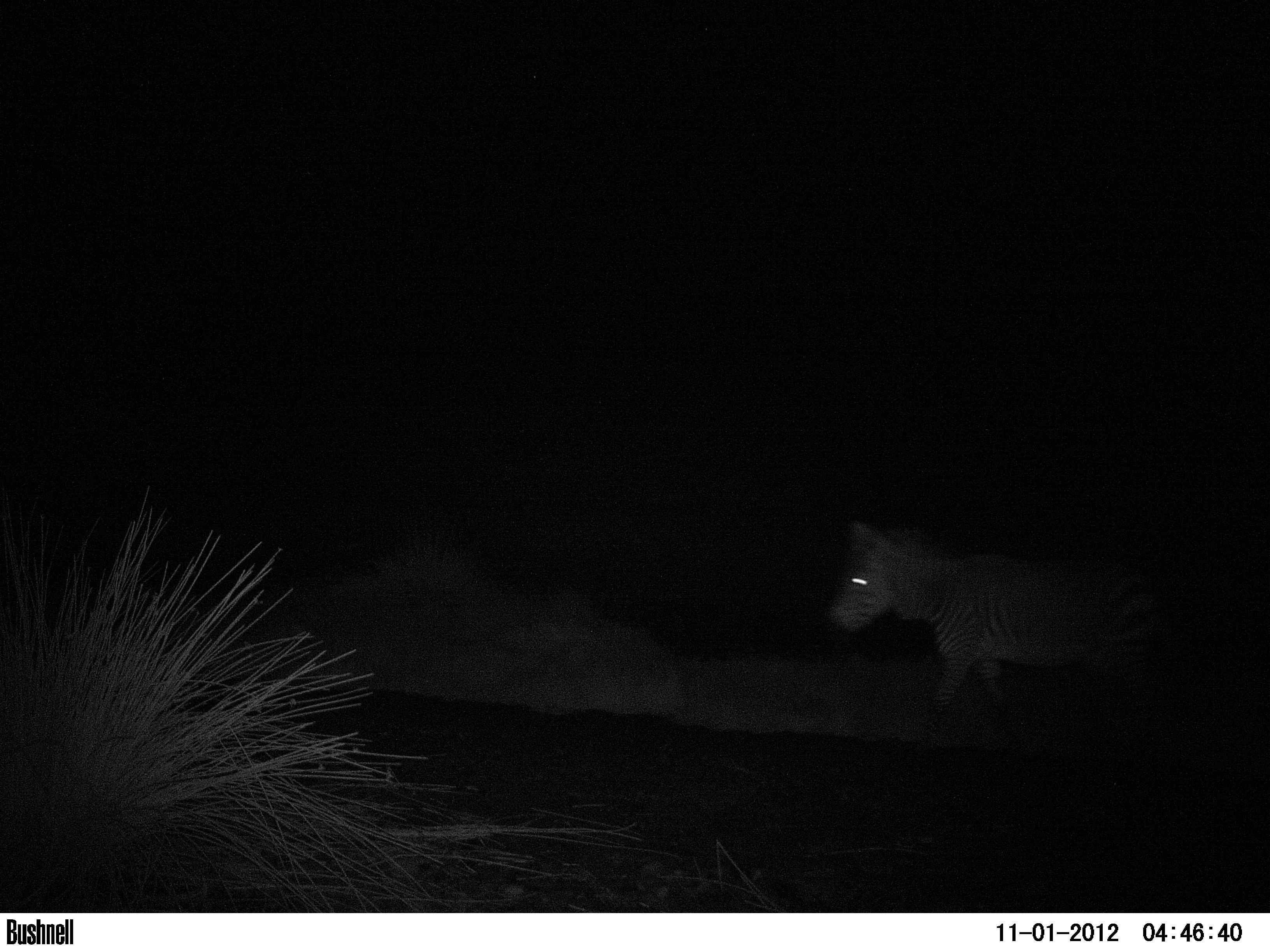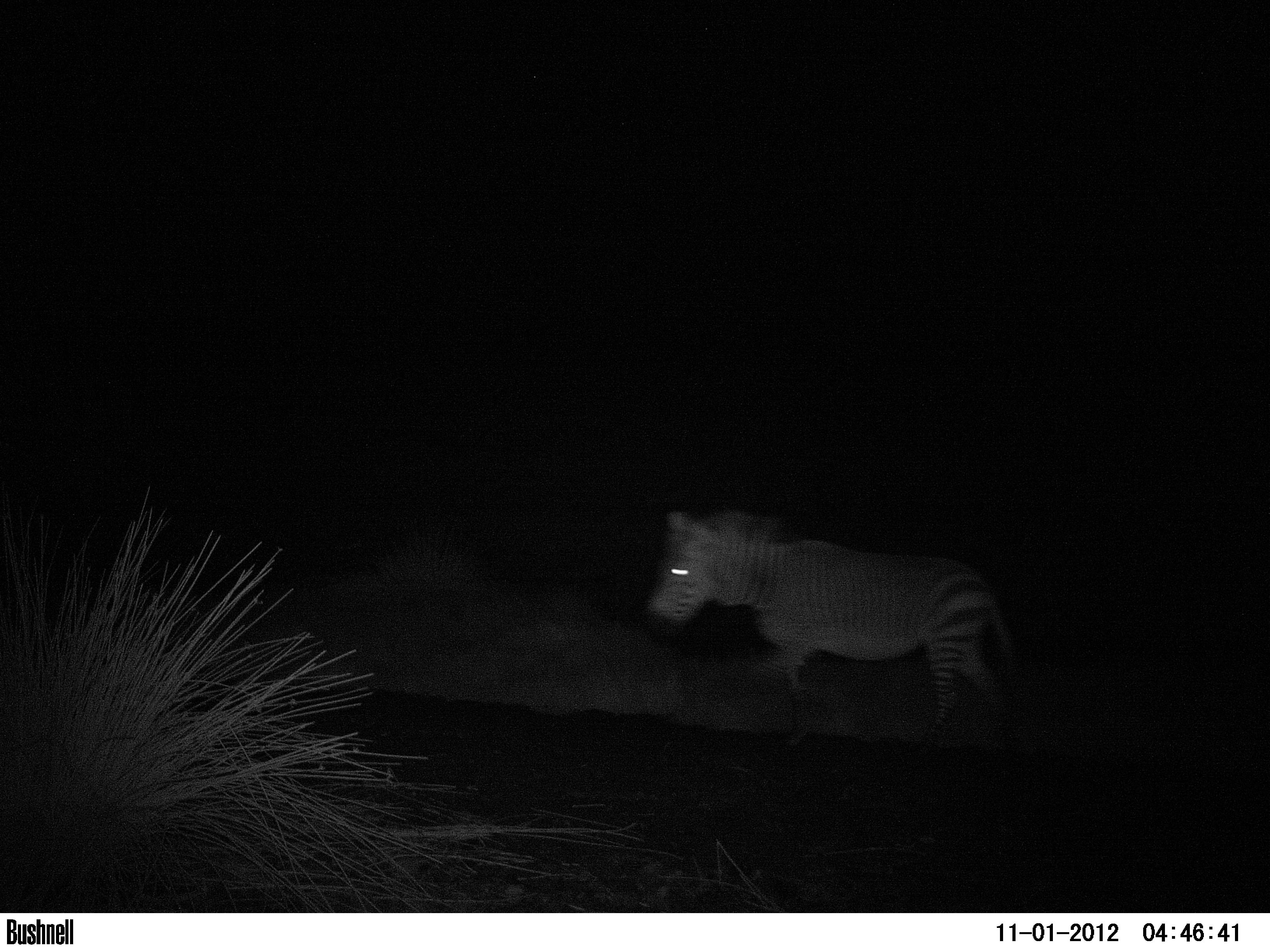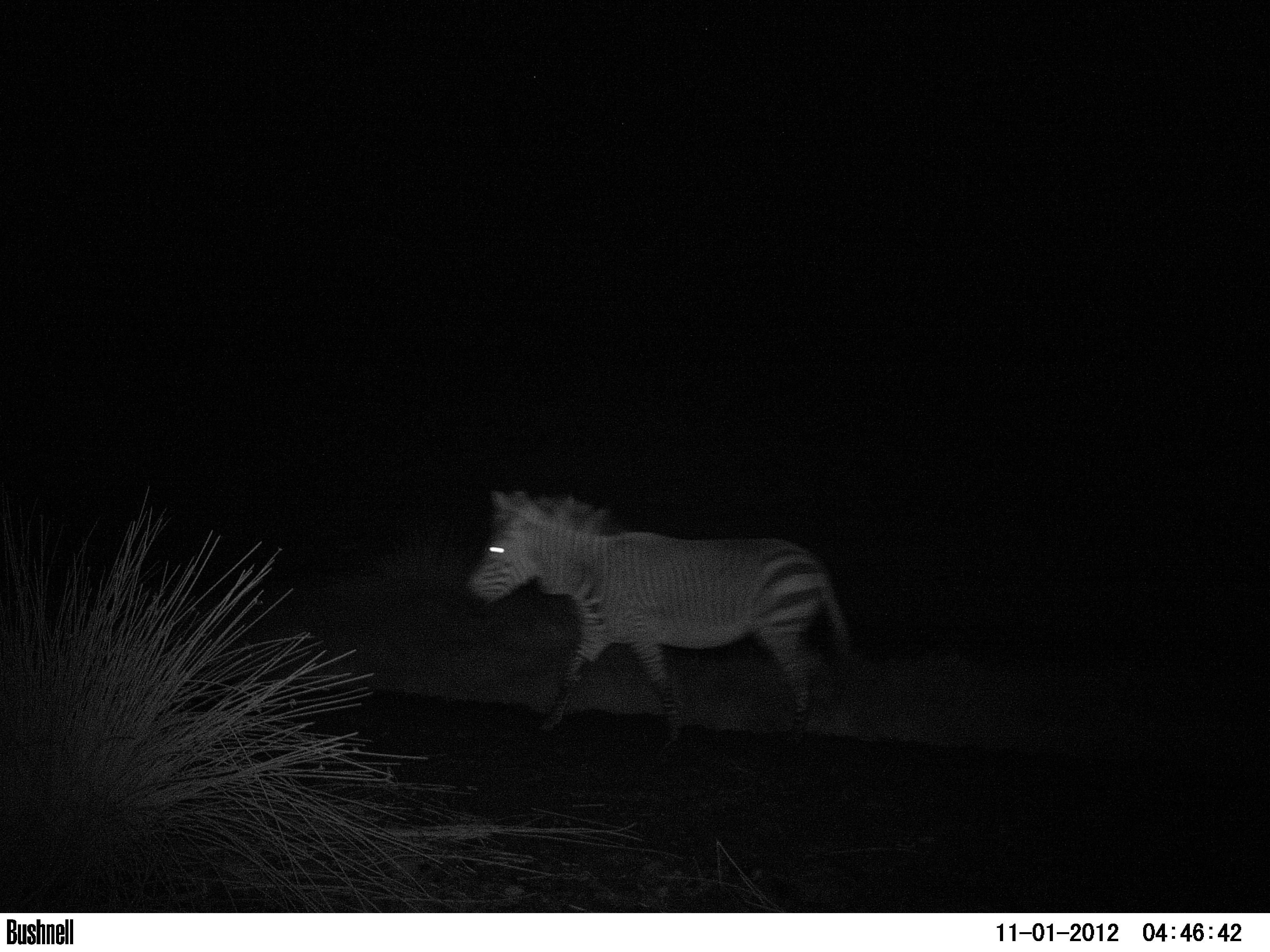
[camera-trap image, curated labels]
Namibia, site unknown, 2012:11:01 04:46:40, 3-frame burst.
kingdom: Animalia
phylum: Chordata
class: Mammalia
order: Perissodactyla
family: Equidae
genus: Equus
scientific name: Equus zebra hartmannae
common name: hartmann's mountain zebra